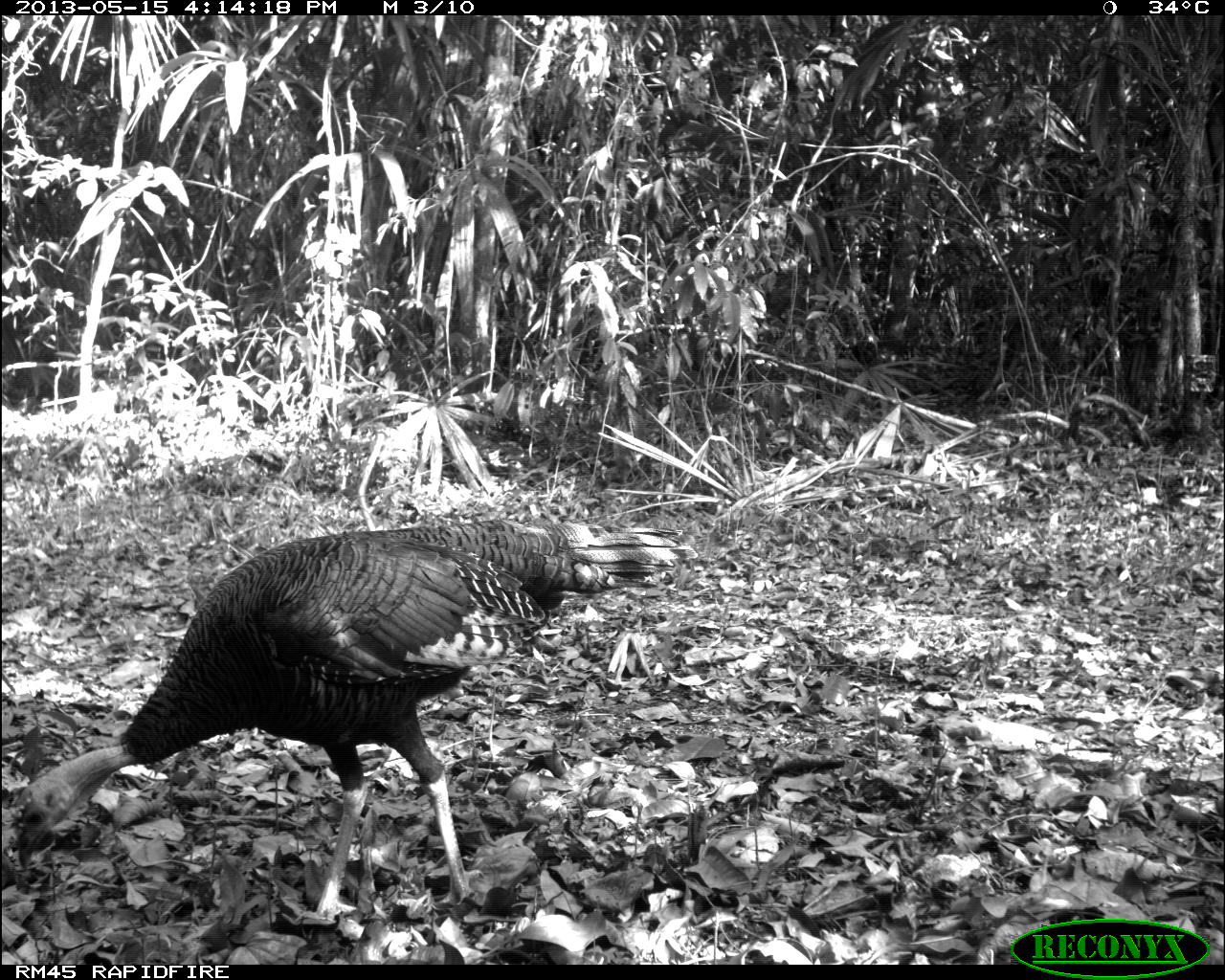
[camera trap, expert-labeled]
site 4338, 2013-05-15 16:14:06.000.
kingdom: Animalia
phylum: Chordata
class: Aves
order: Galliformes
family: Phasianidae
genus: Meleagris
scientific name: Meleagris ocellata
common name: ocellated turkey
Meleagris ocellata (ocellated turkey), count 4.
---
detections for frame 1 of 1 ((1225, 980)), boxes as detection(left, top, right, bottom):
meleagris ocellata: detection(15, 514, 693, 921)